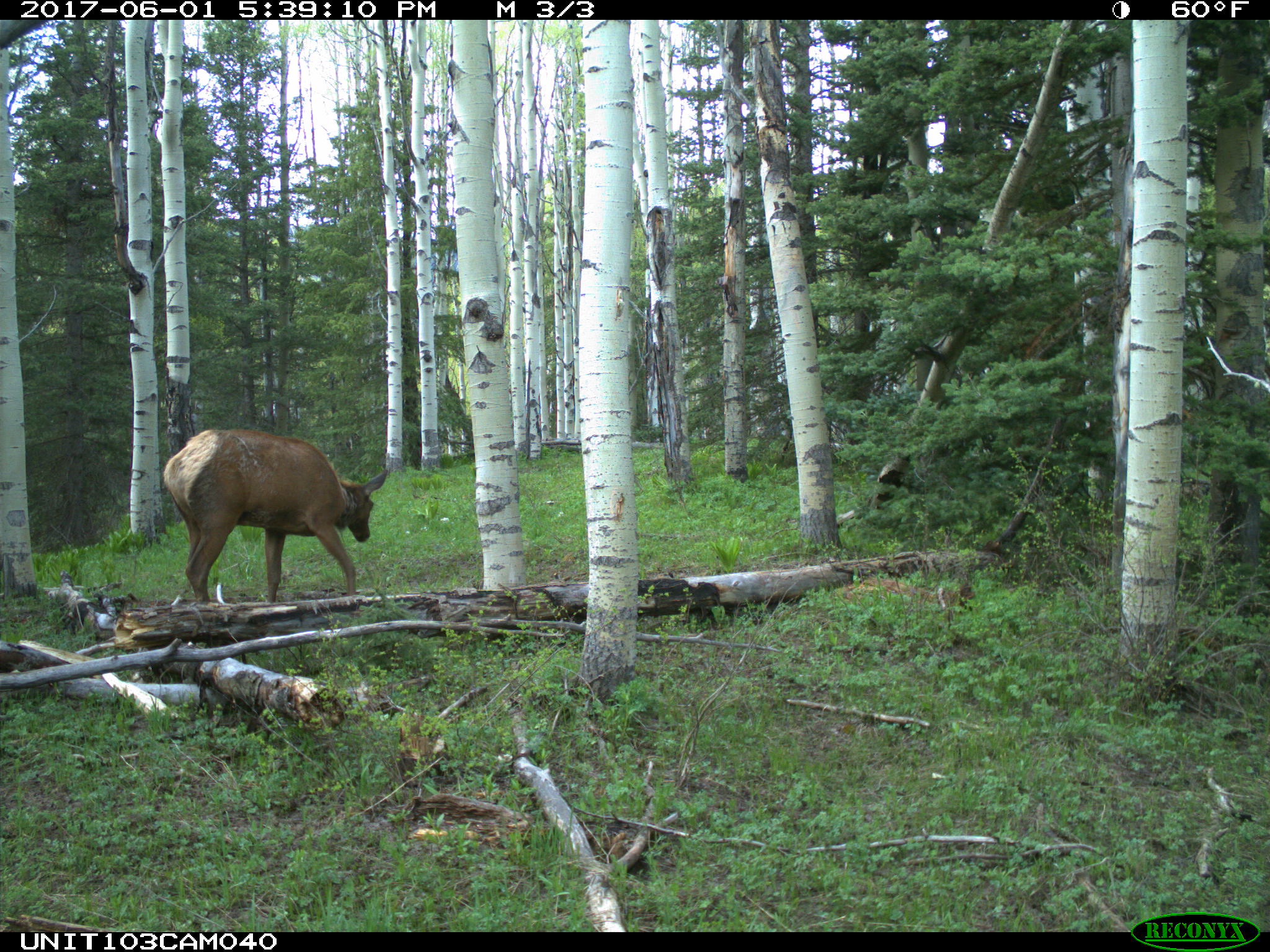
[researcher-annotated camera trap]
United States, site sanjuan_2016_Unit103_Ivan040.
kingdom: Animalia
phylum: Chordata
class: Mammalia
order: Artiodactyla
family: Cervidae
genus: Cervus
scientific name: Cervus elaphus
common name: red deer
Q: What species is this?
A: Cervus elaphus (red deer).